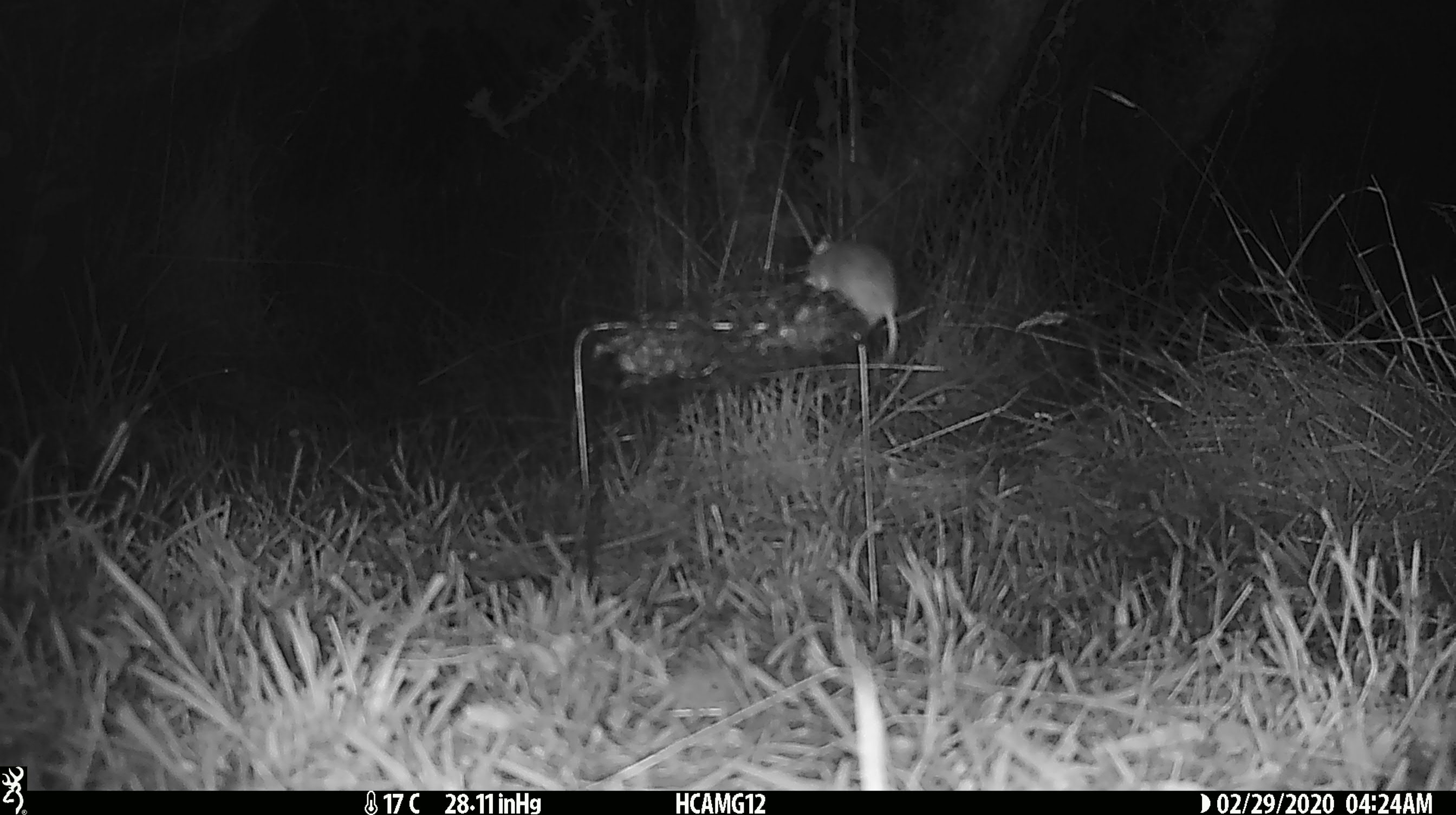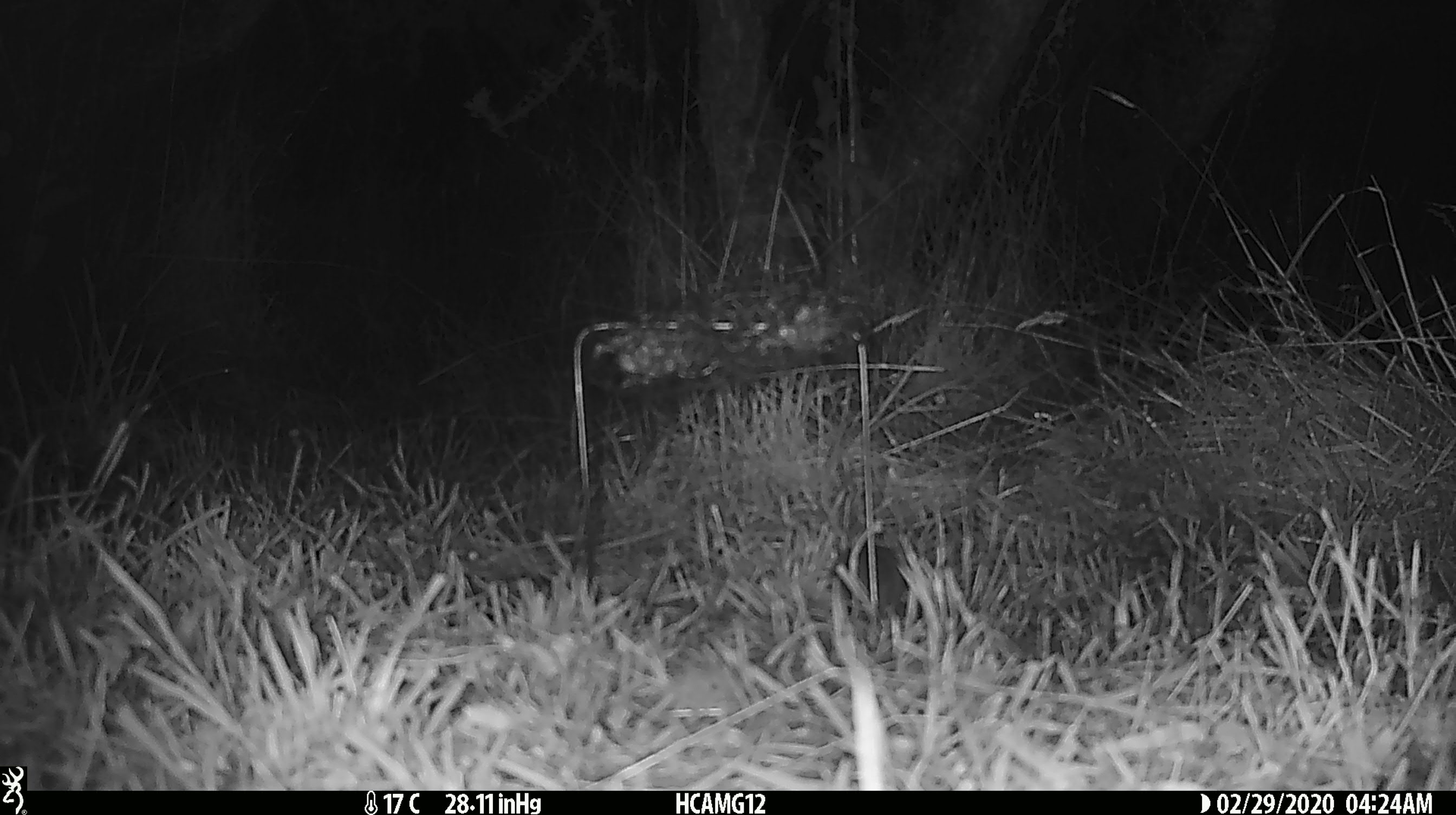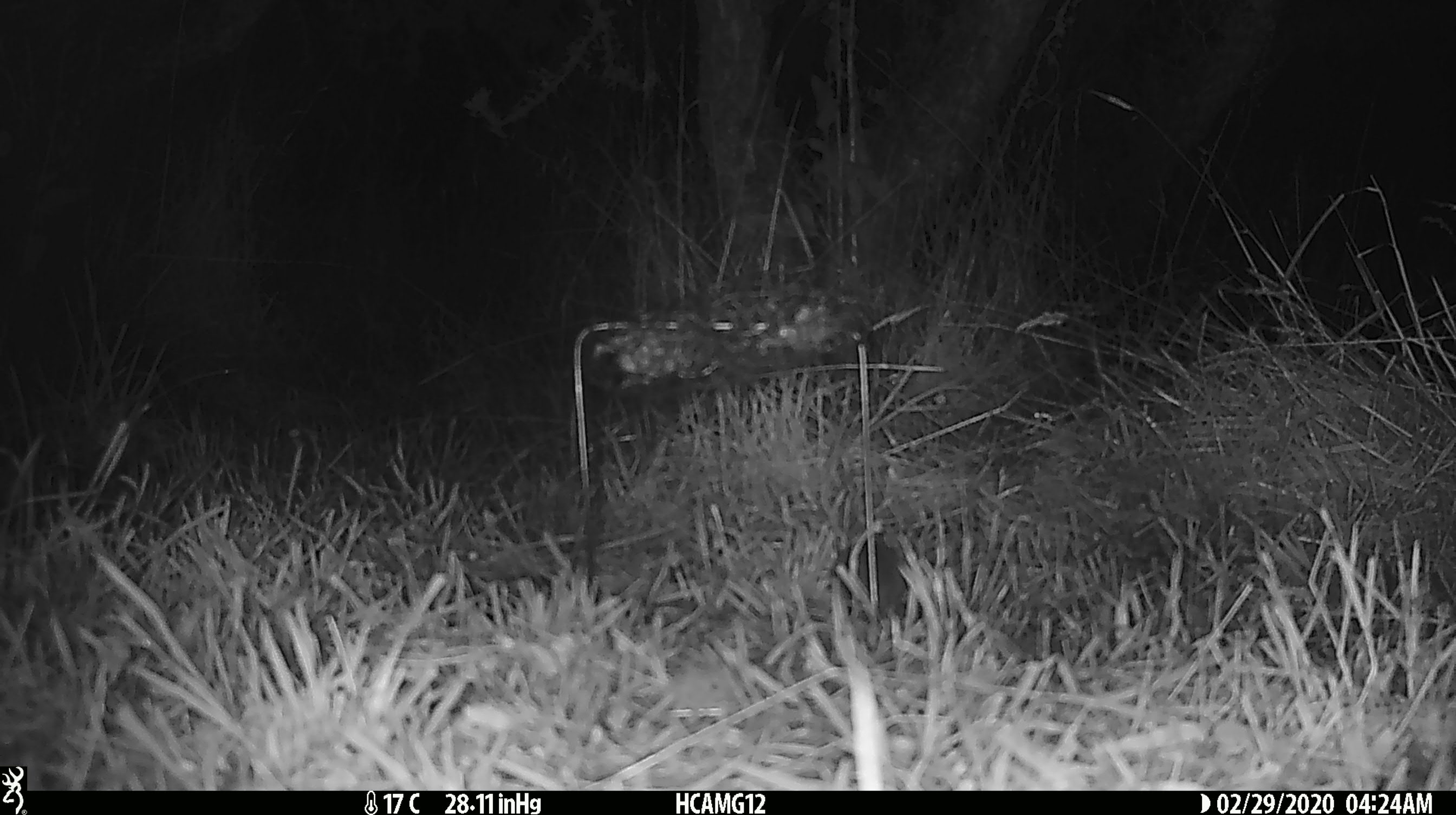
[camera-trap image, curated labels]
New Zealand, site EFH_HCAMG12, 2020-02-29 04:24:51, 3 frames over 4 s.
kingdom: Animalia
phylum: Chordata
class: Mammalia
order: Rodentia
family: Muridae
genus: Mus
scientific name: Mus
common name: mouse